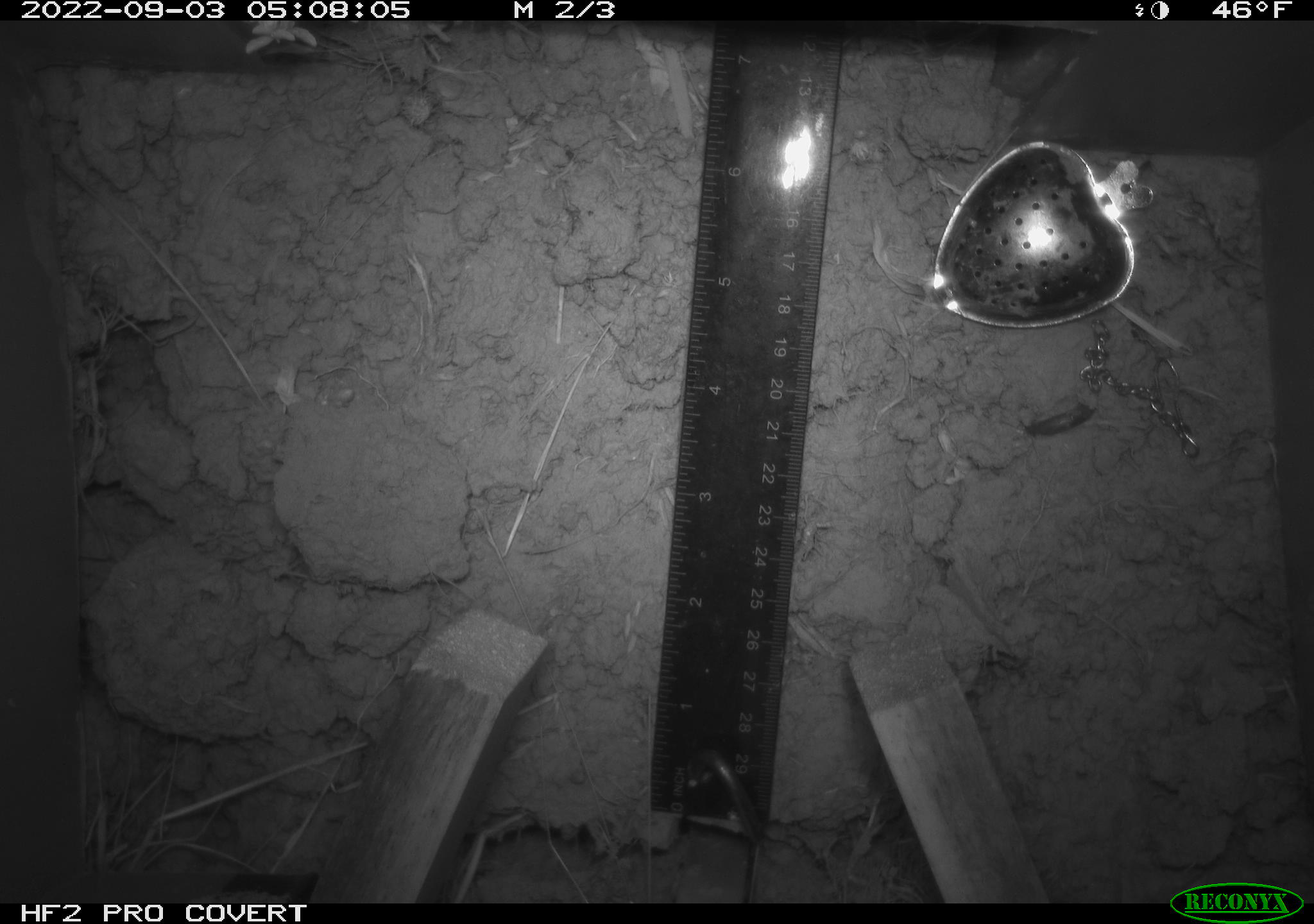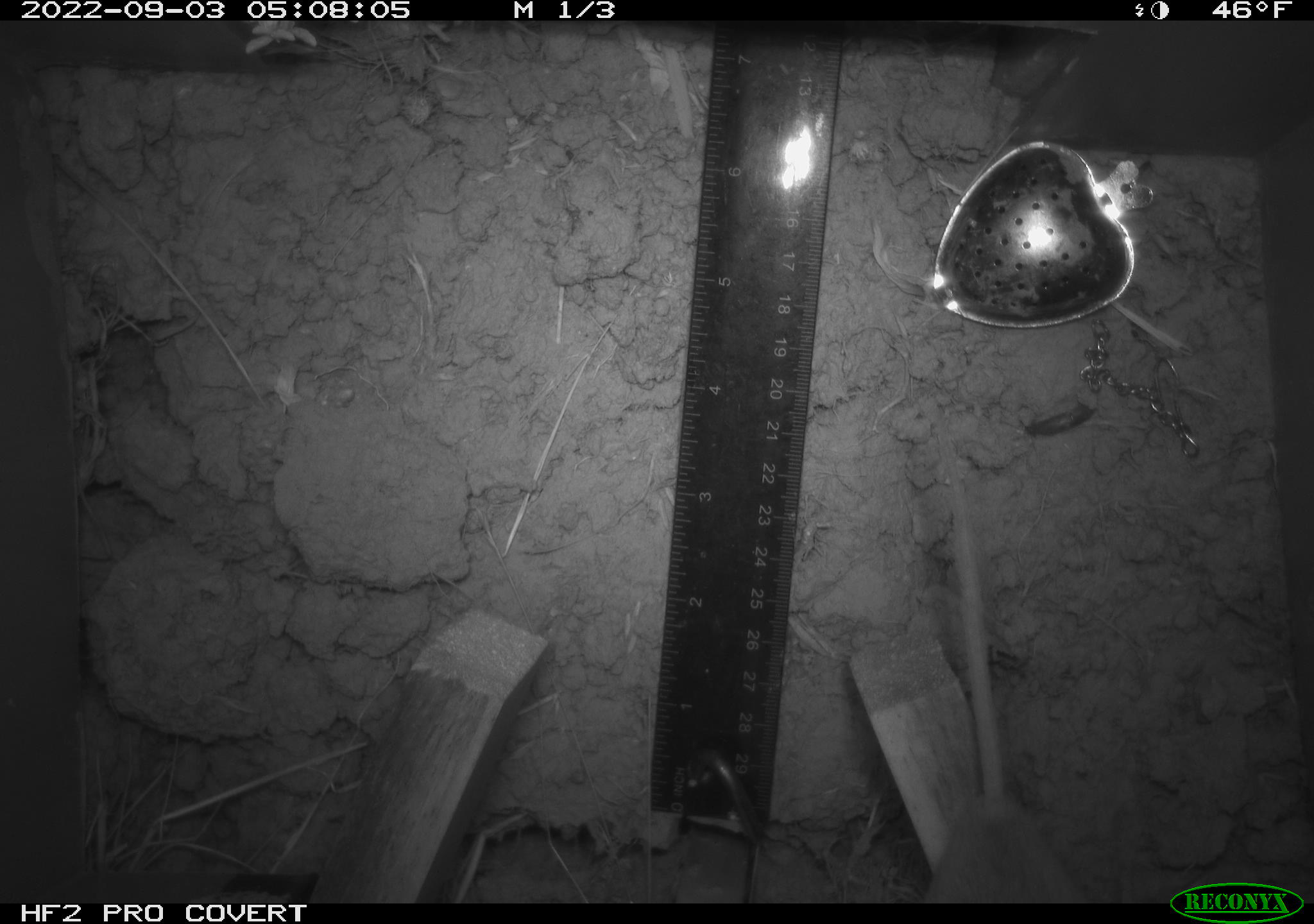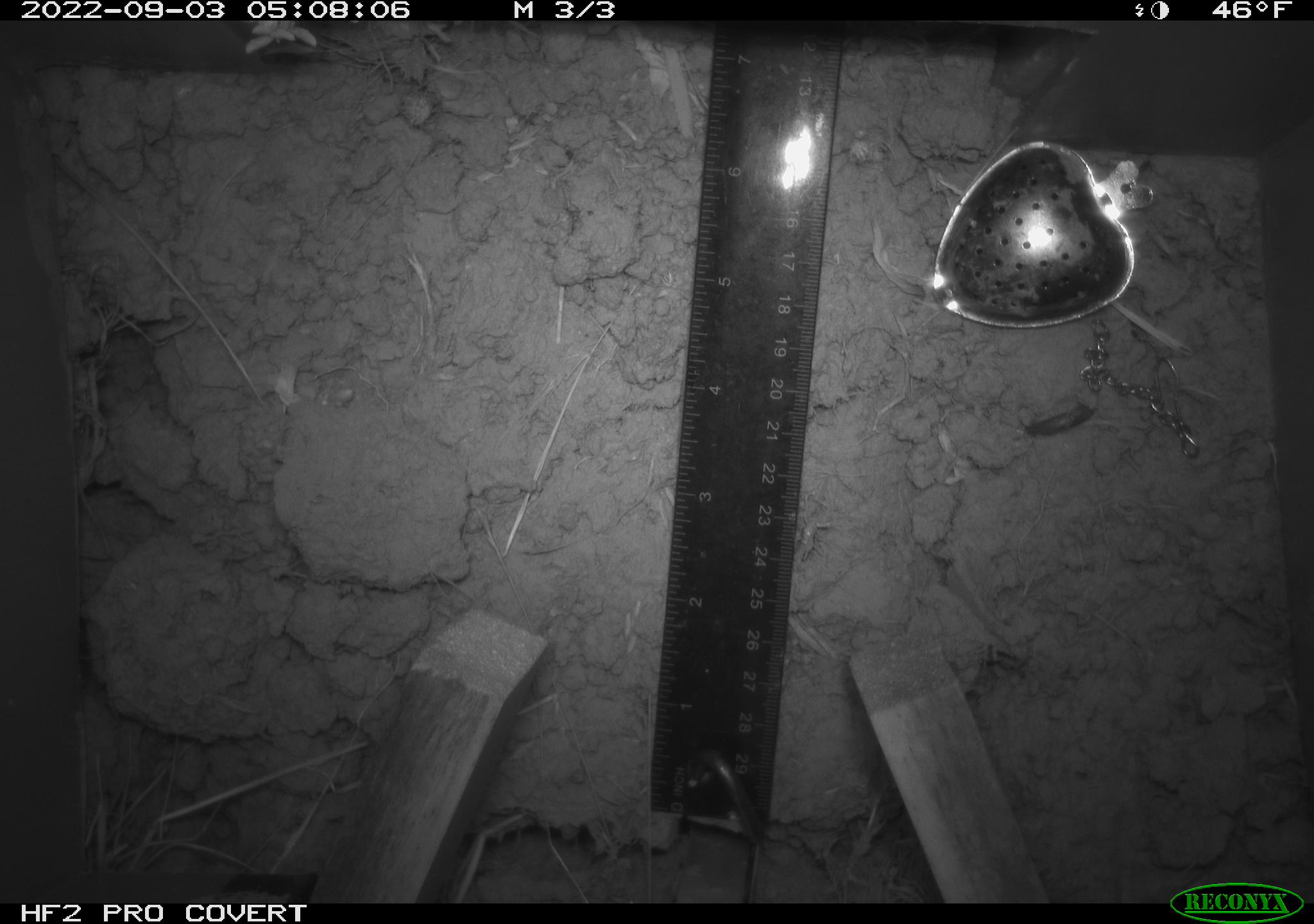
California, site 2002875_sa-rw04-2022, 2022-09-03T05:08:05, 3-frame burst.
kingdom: Animalia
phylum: Chordata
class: Mammalia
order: Rodentia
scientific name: Rodentia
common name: mouse species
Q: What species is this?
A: Mouse species (Rodentia).